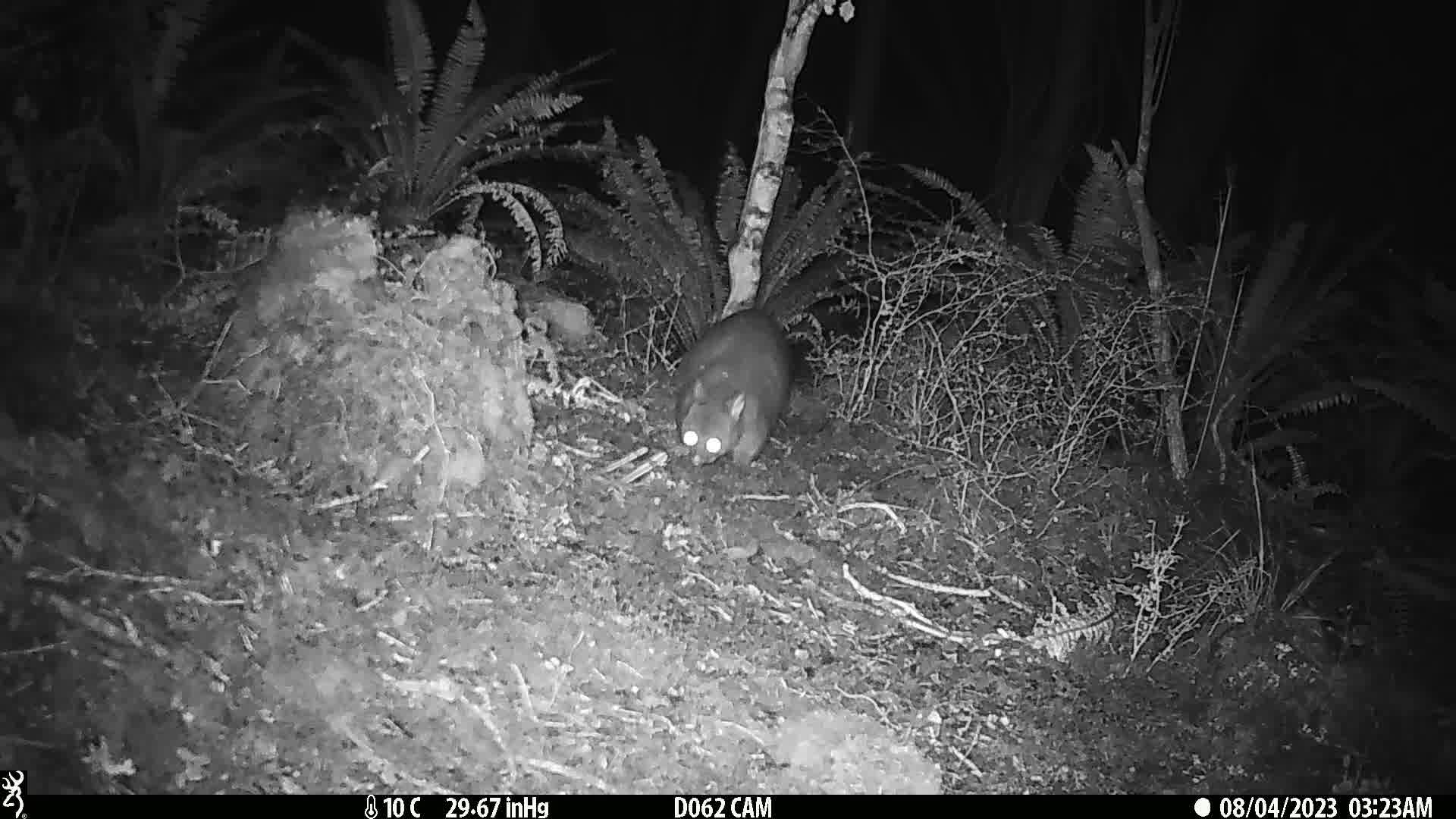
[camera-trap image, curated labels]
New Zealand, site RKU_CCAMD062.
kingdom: Animalia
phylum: Chordata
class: Mammalia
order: Diprotodontia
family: Phalangeridae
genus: Trichosurus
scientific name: Trichosurus vulpecula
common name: common brushtail possum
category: possum